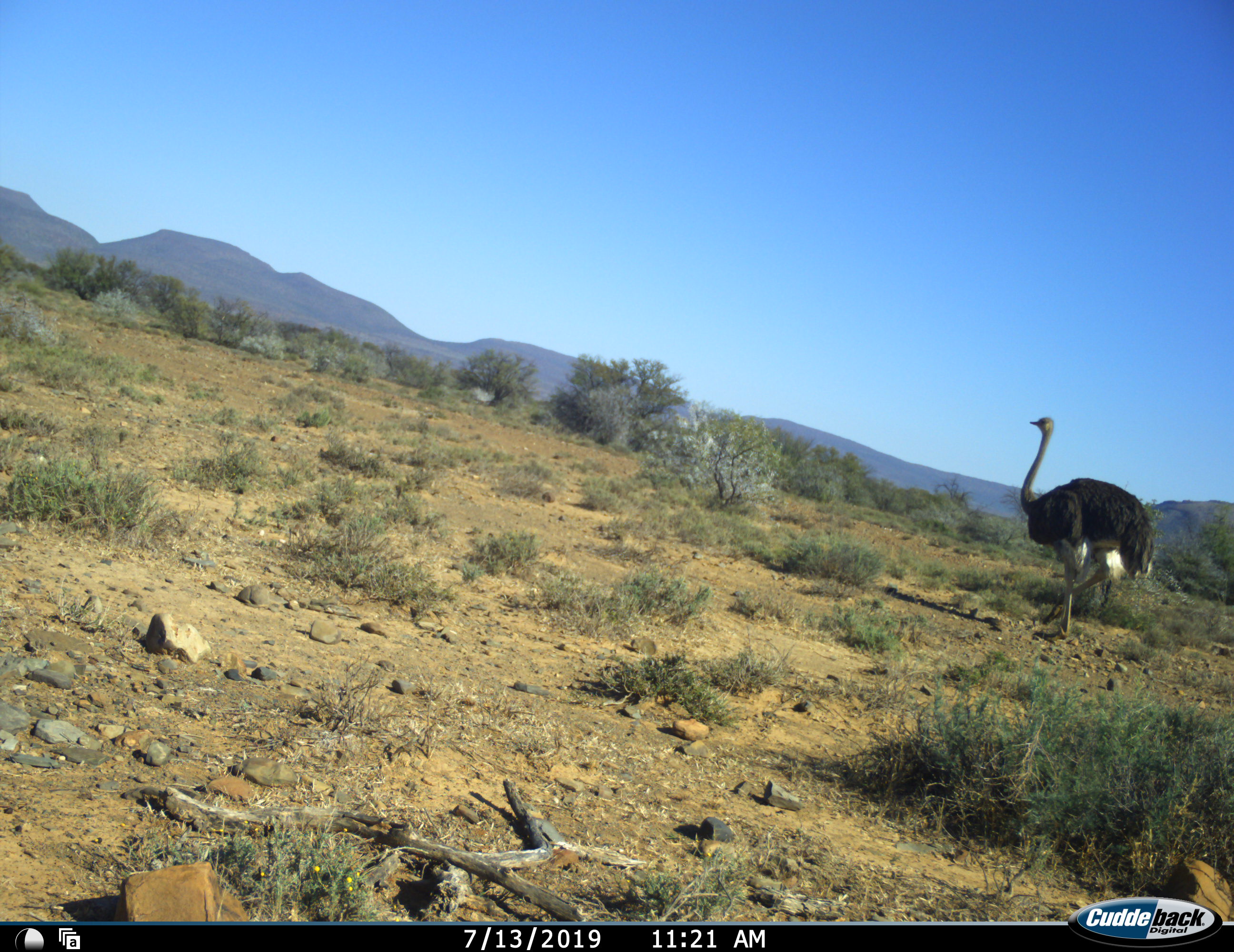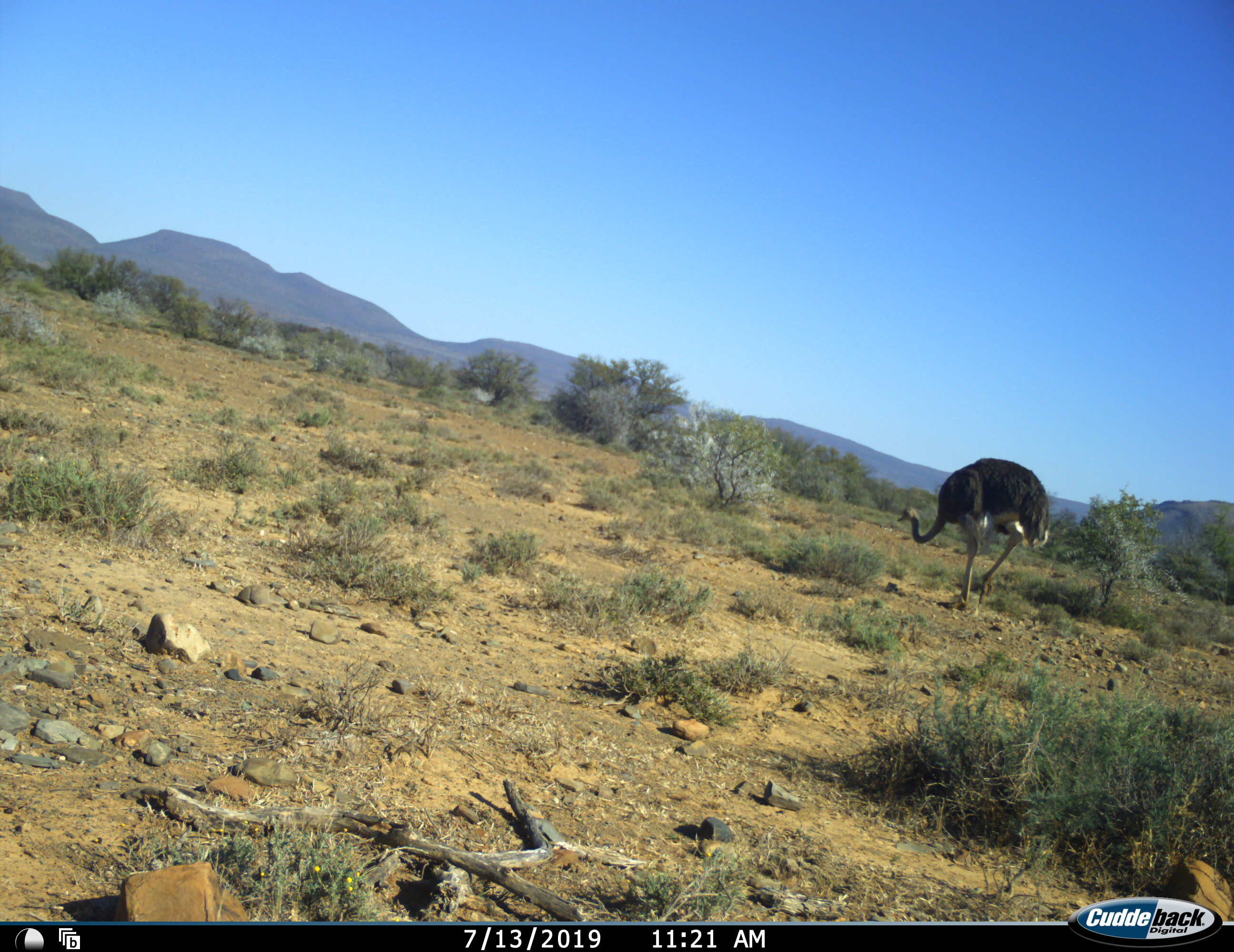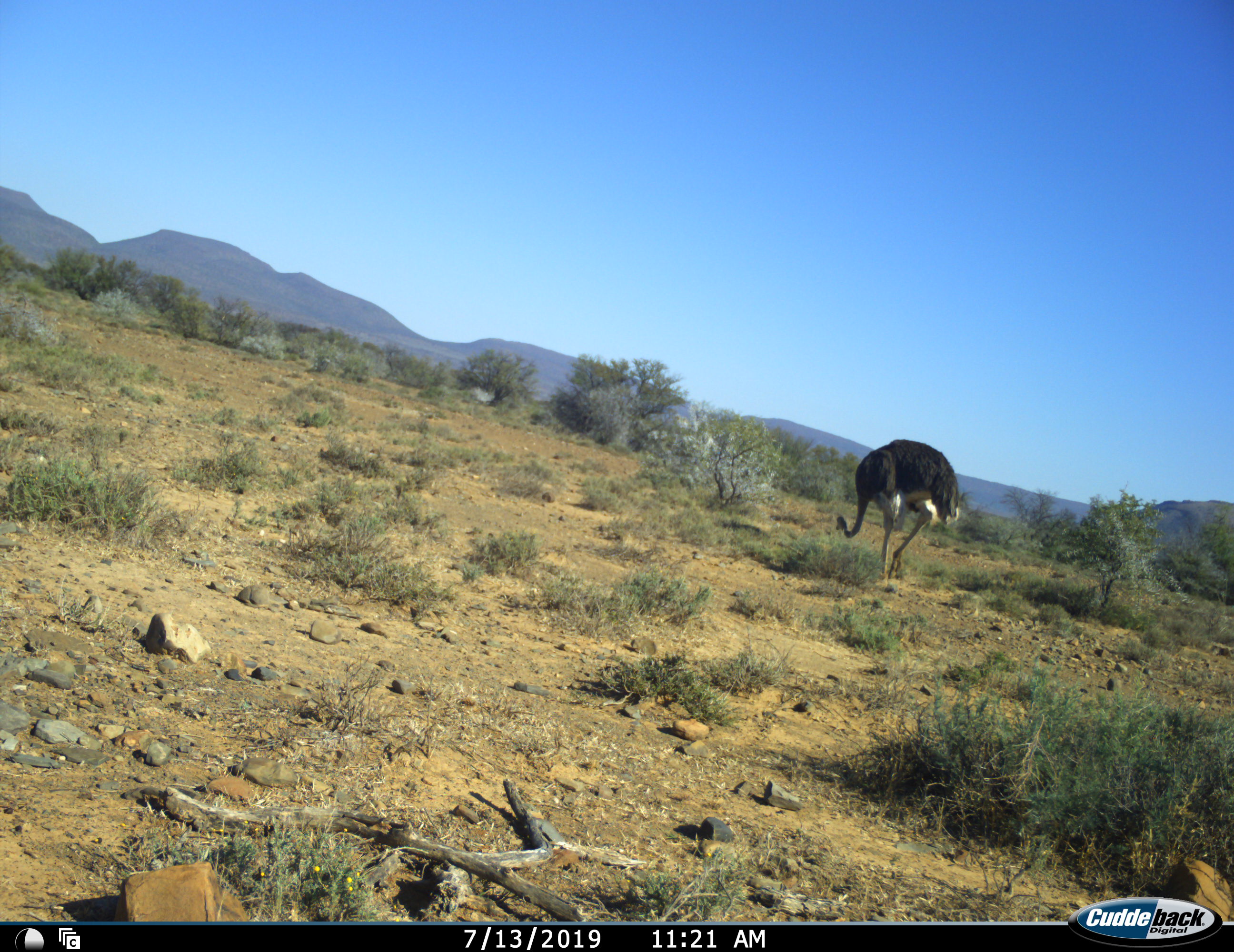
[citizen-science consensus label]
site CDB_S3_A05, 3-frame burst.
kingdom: Animalia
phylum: Chordata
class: Aves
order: Struthioniformes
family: Struthionidae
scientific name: Struthionidae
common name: ostrich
Ostrich (Struthionidae), count 1. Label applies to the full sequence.